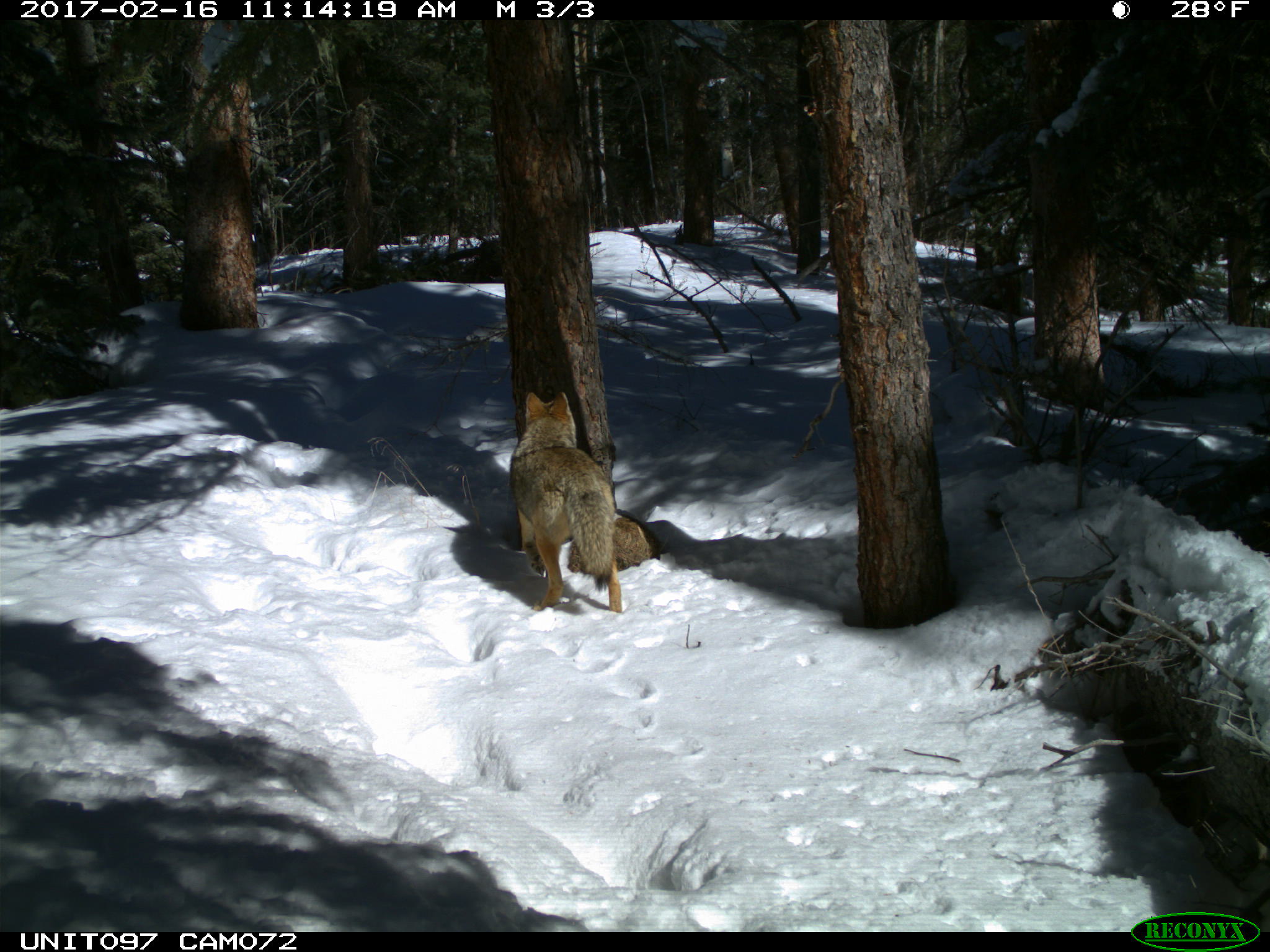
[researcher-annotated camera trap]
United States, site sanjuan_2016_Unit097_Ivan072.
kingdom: Animalia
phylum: Chordata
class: Mammalia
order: Carnivora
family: Canidae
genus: Canis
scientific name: Canis latrans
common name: coyote